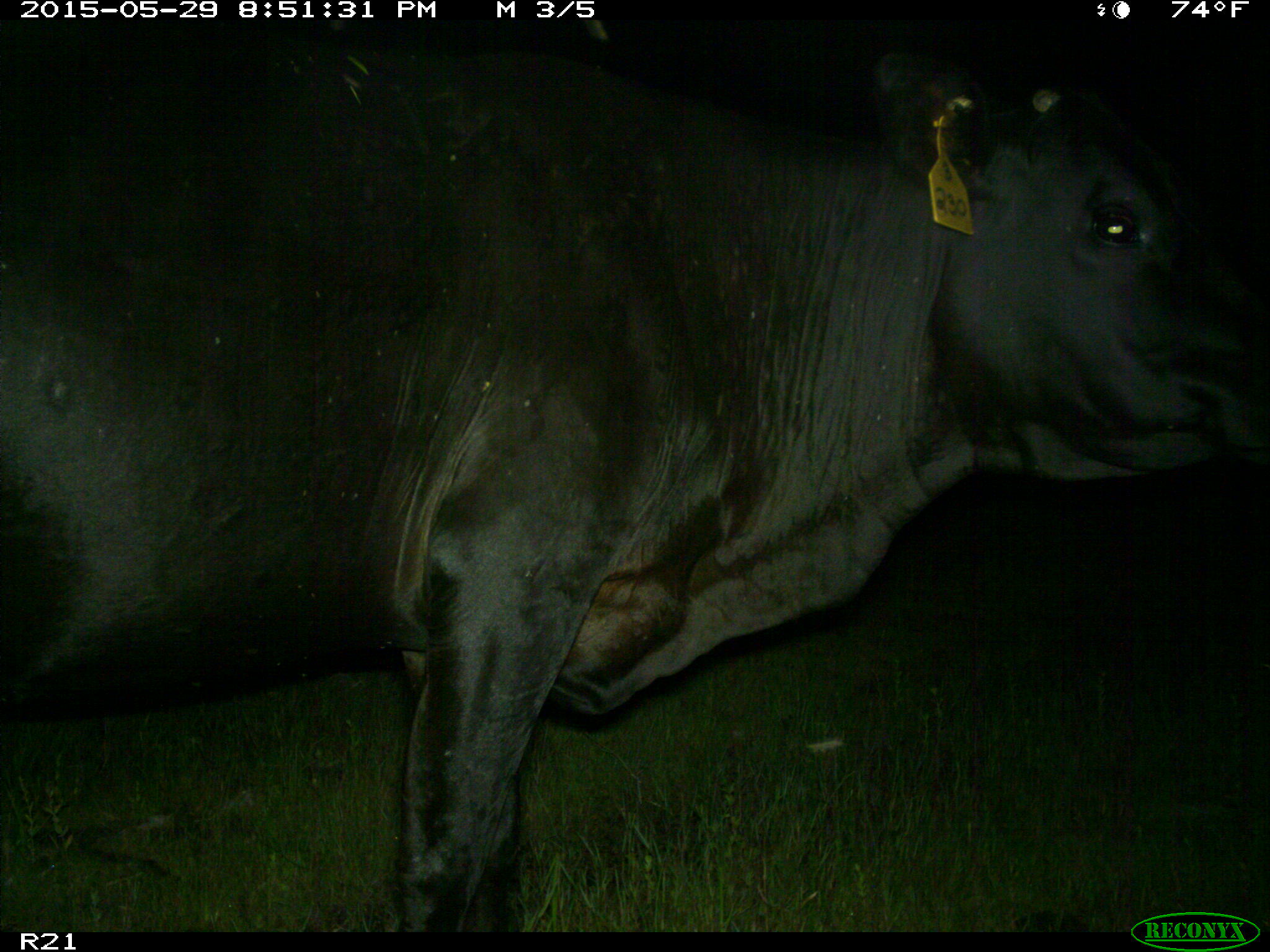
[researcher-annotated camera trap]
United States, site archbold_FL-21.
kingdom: Animalia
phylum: Chordata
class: Mammalia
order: Artiodactyla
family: Bovidae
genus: Bos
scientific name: Bos taurus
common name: domestic cow